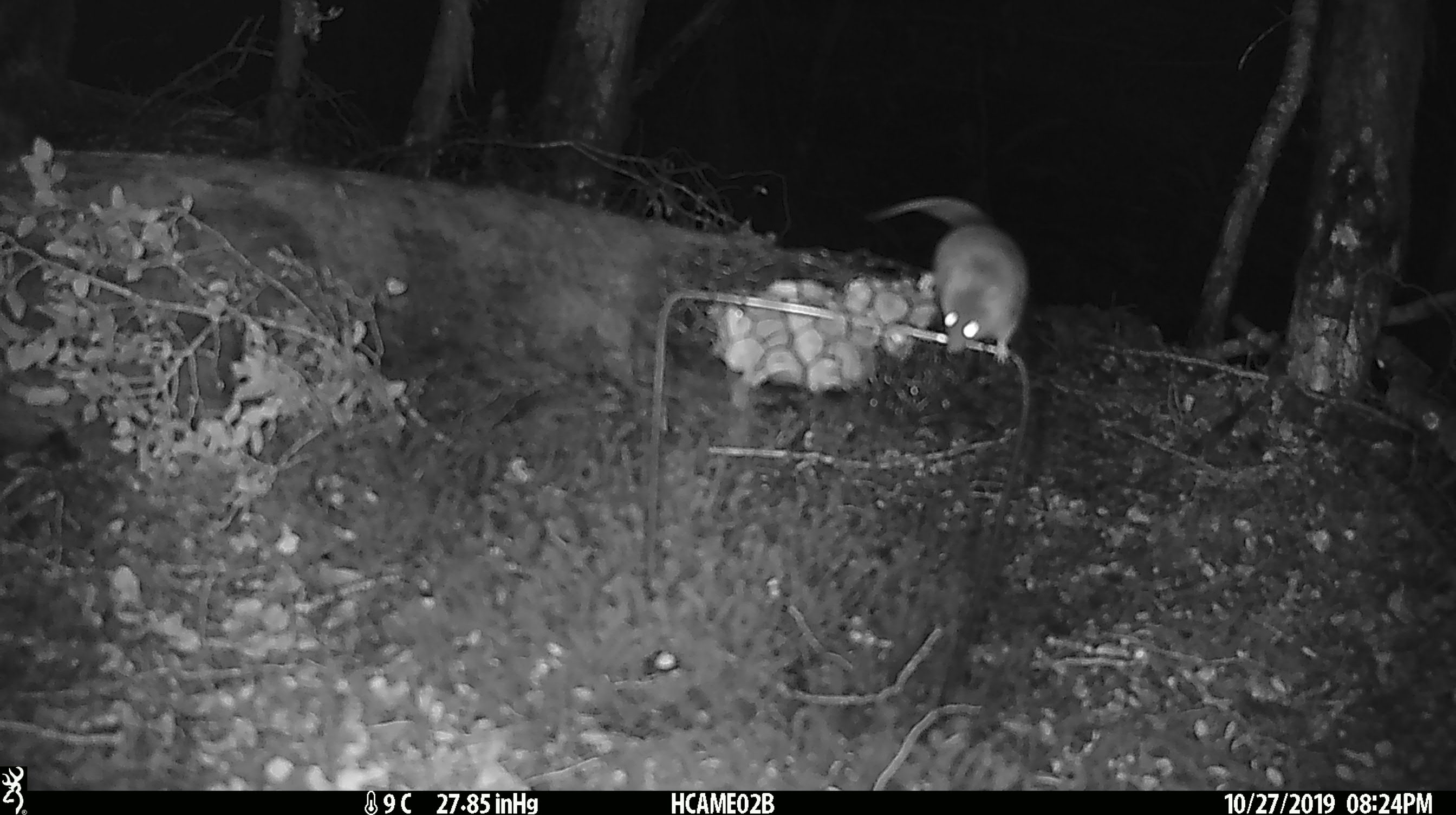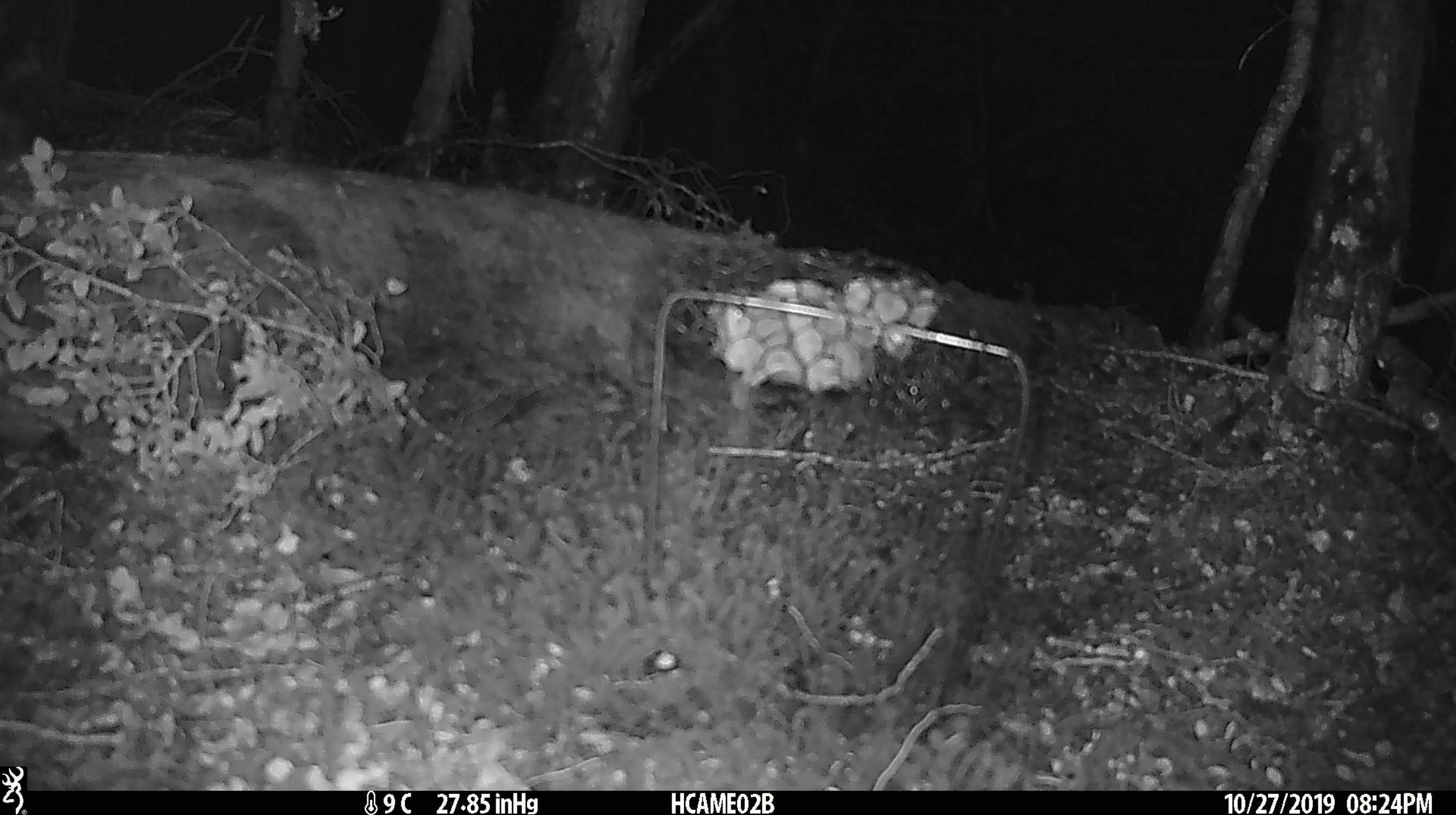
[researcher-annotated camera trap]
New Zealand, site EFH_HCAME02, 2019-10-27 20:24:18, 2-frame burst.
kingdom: Animalia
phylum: Chordata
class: Mammalia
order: Rodentia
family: Muridae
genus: Mus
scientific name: Mus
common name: mouse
Mouse (Mus).